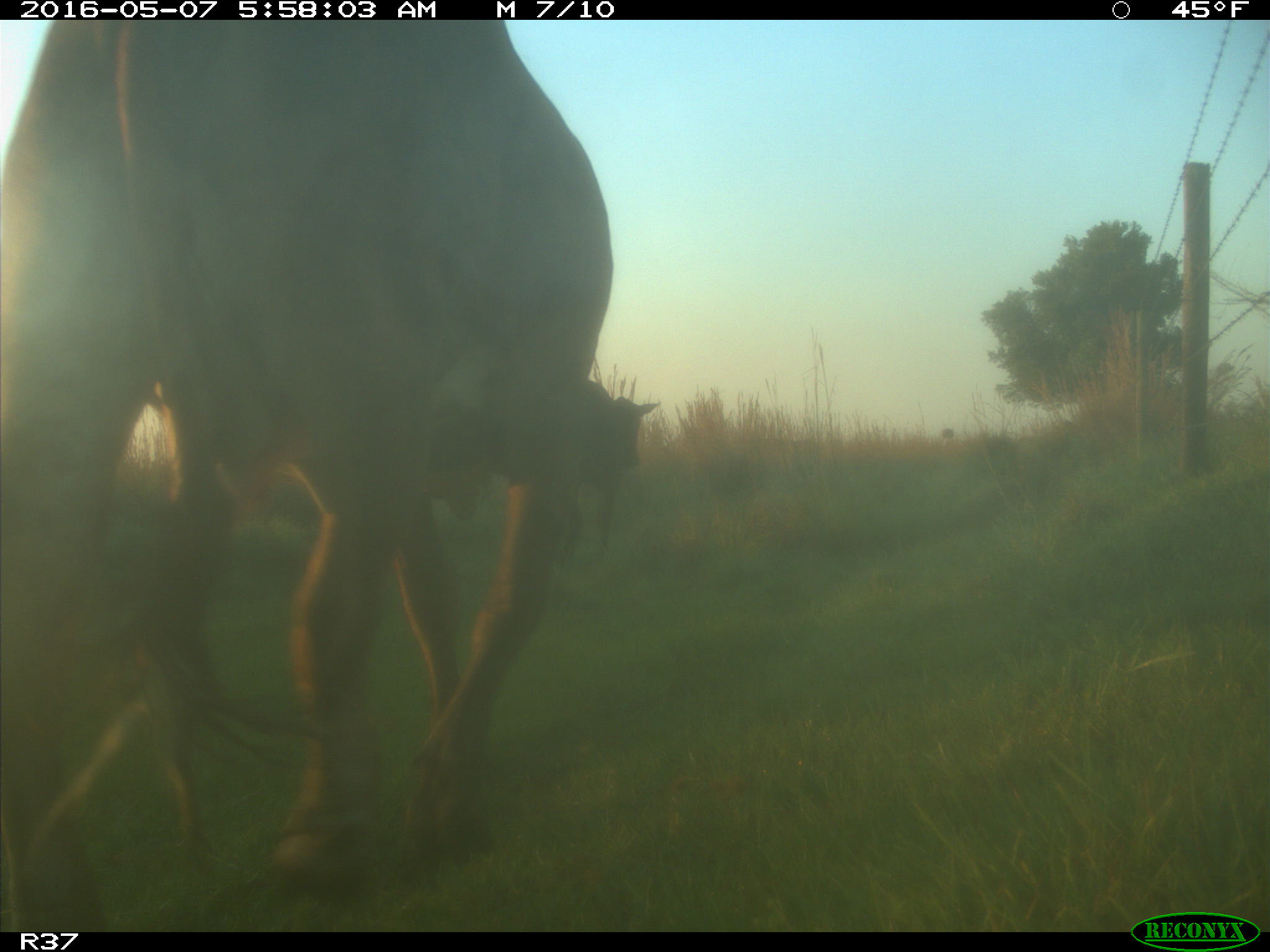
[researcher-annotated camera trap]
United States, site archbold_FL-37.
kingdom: Animalia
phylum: Chordata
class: Mammalia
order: Artiodactyla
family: Bovidae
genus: Bos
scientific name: Bos taurus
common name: domestic cow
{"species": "Bos taurus (domestic cow)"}